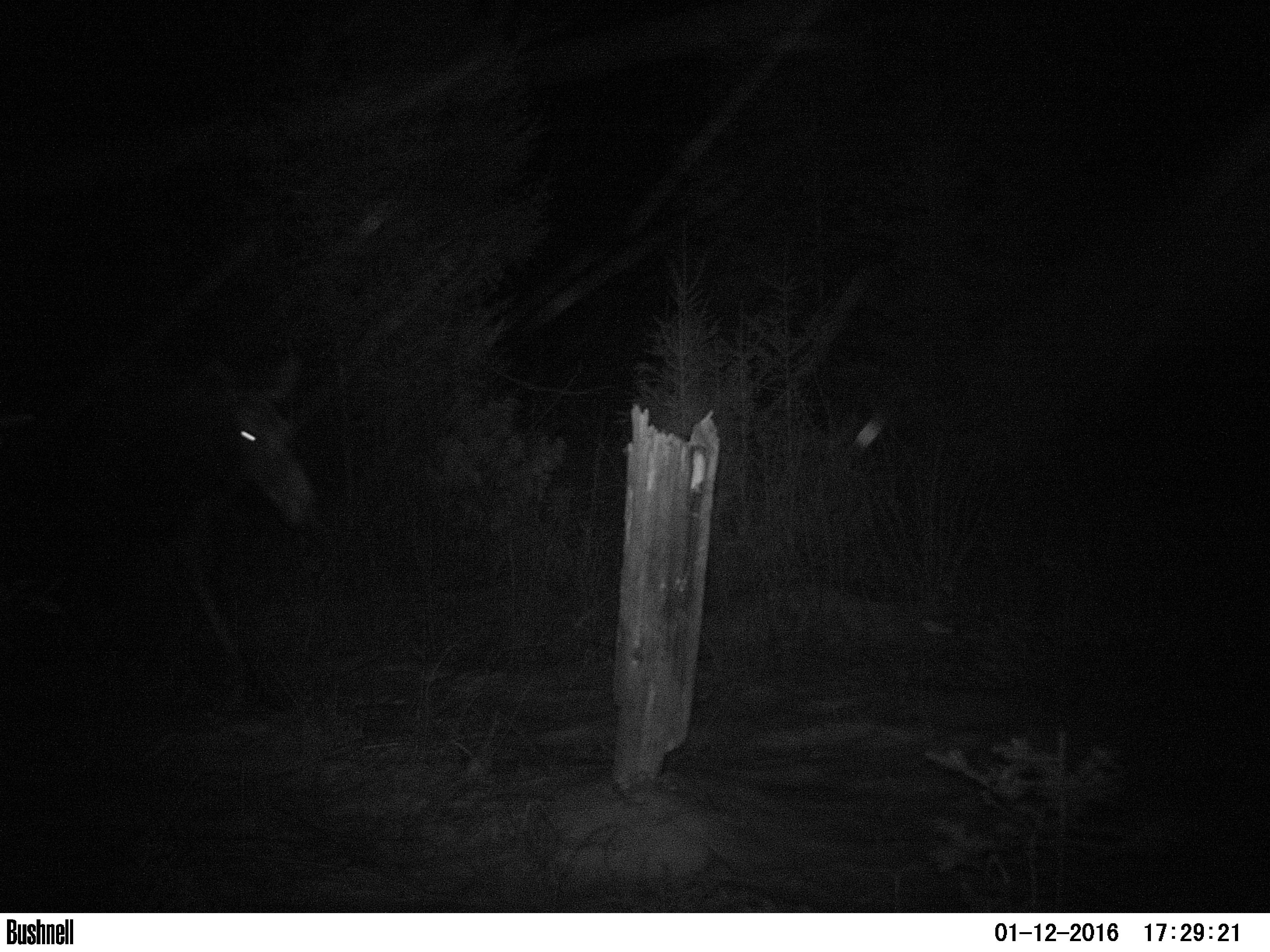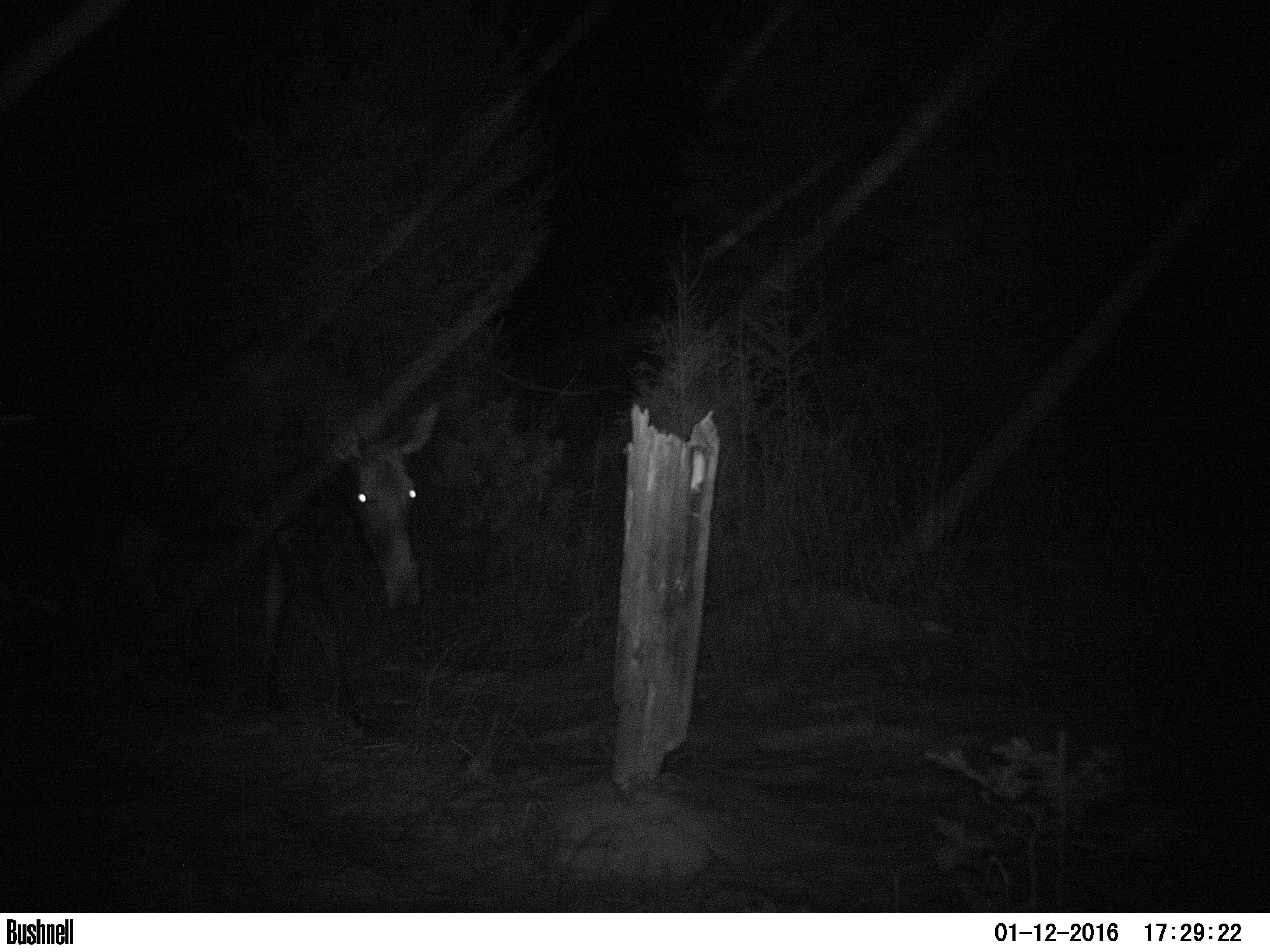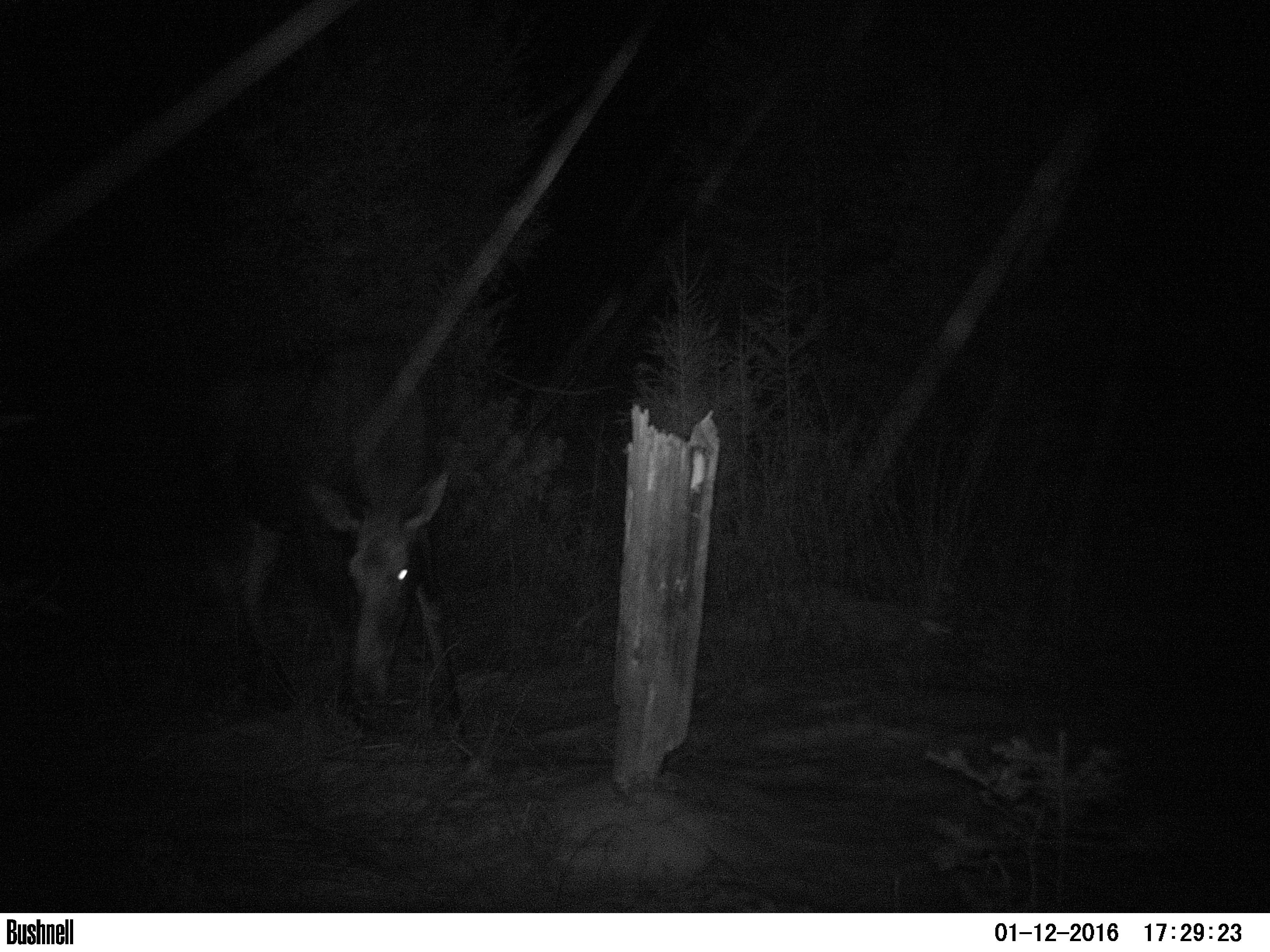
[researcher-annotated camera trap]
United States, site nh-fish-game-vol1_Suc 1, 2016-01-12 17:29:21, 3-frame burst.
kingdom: Animalia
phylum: Chordata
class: Mammalia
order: Artiodactyla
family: Cervidae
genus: Alces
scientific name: Alces alces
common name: moose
Moose (Alces alces).